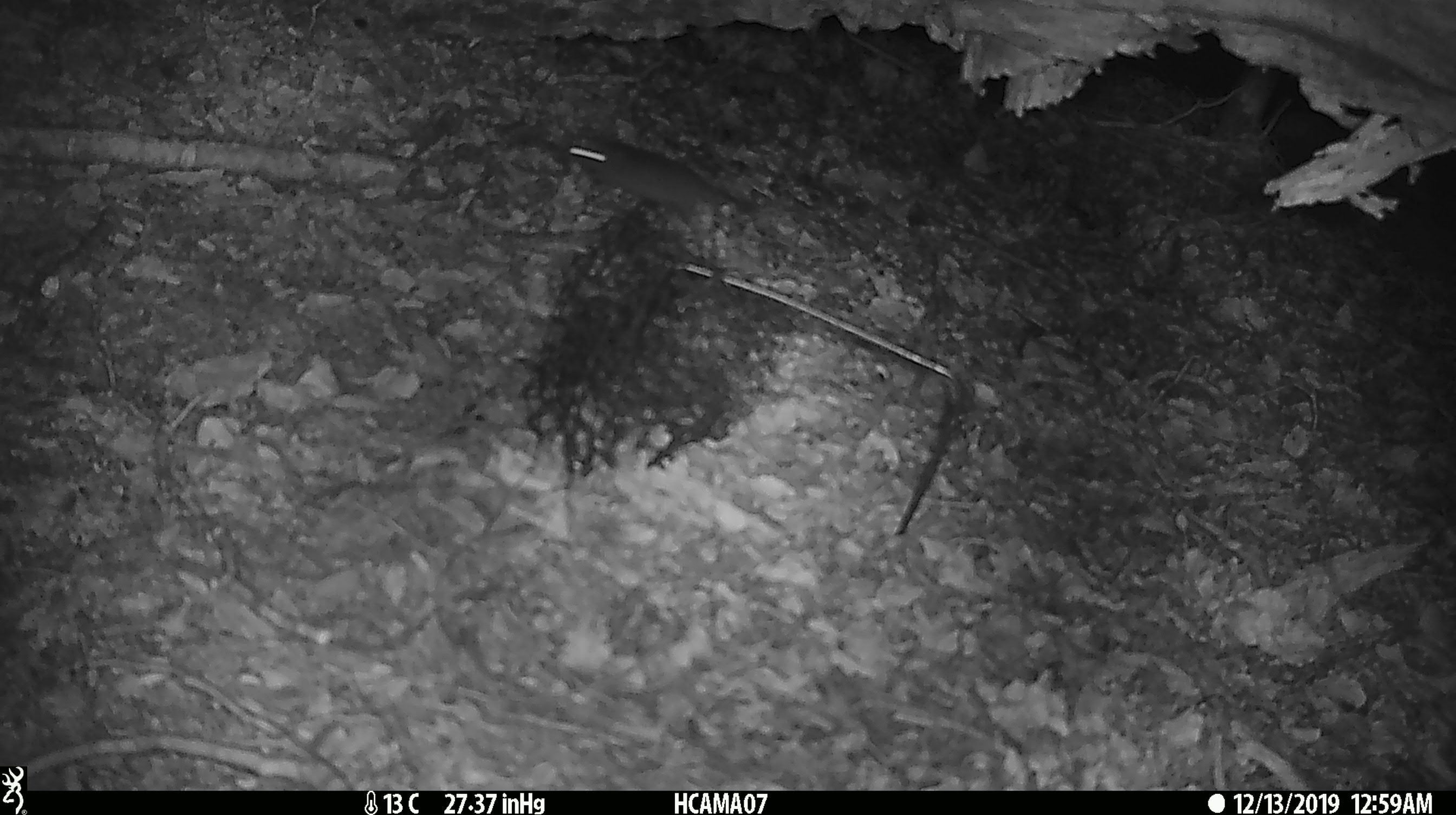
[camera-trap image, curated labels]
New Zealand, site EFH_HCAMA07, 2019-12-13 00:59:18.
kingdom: Animalia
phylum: Chordata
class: Mammalia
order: Rodentia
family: Muridae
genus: Mus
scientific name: Mus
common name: mouse